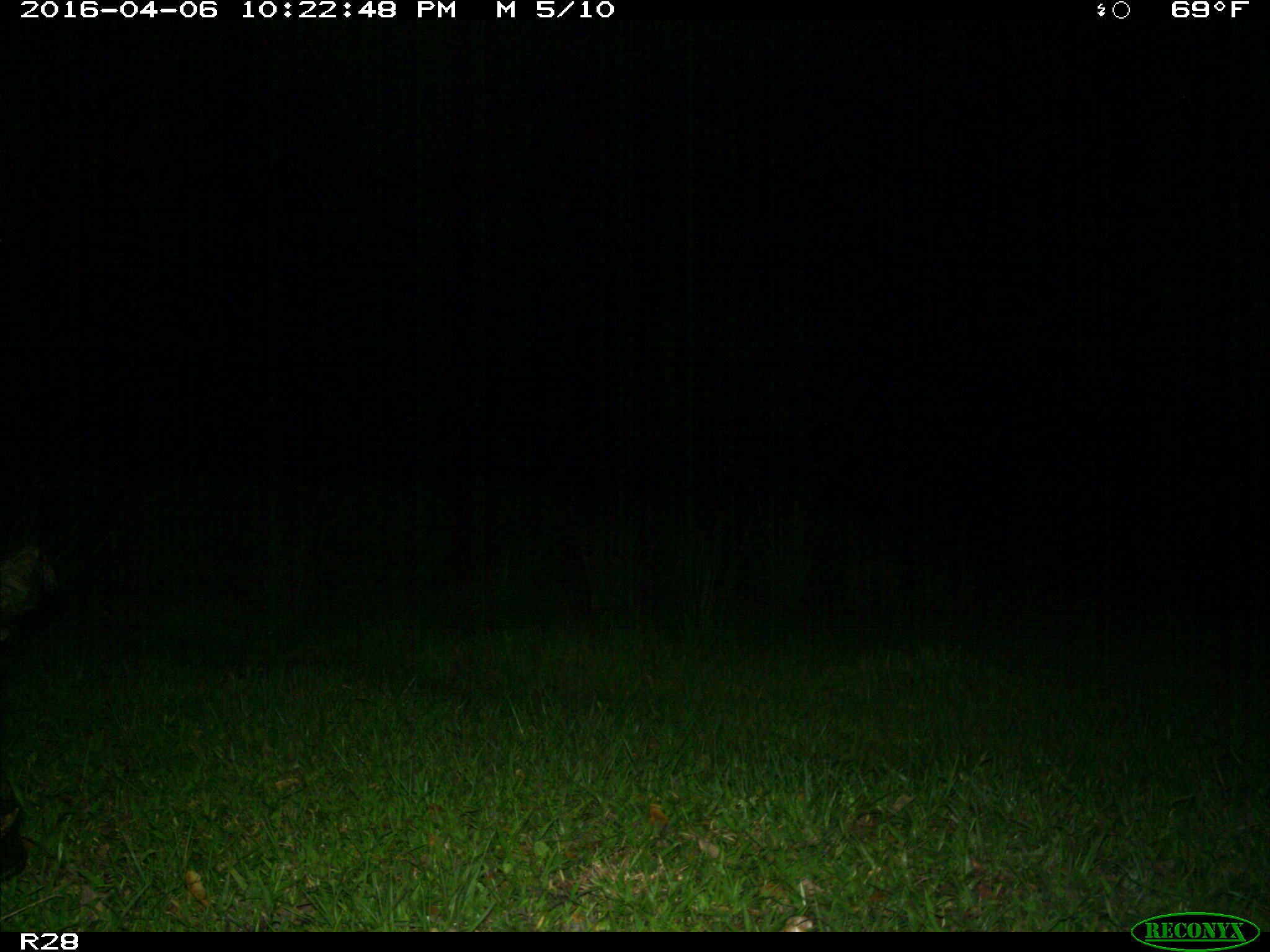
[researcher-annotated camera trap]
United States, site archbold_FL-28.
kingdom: Animalia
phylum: Chordata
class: Mammalia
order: Artiodactyla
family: Suidae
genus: Sus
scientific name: Sus scrofa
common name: wild boar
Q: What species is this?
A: Sus scrofa (wild boar).